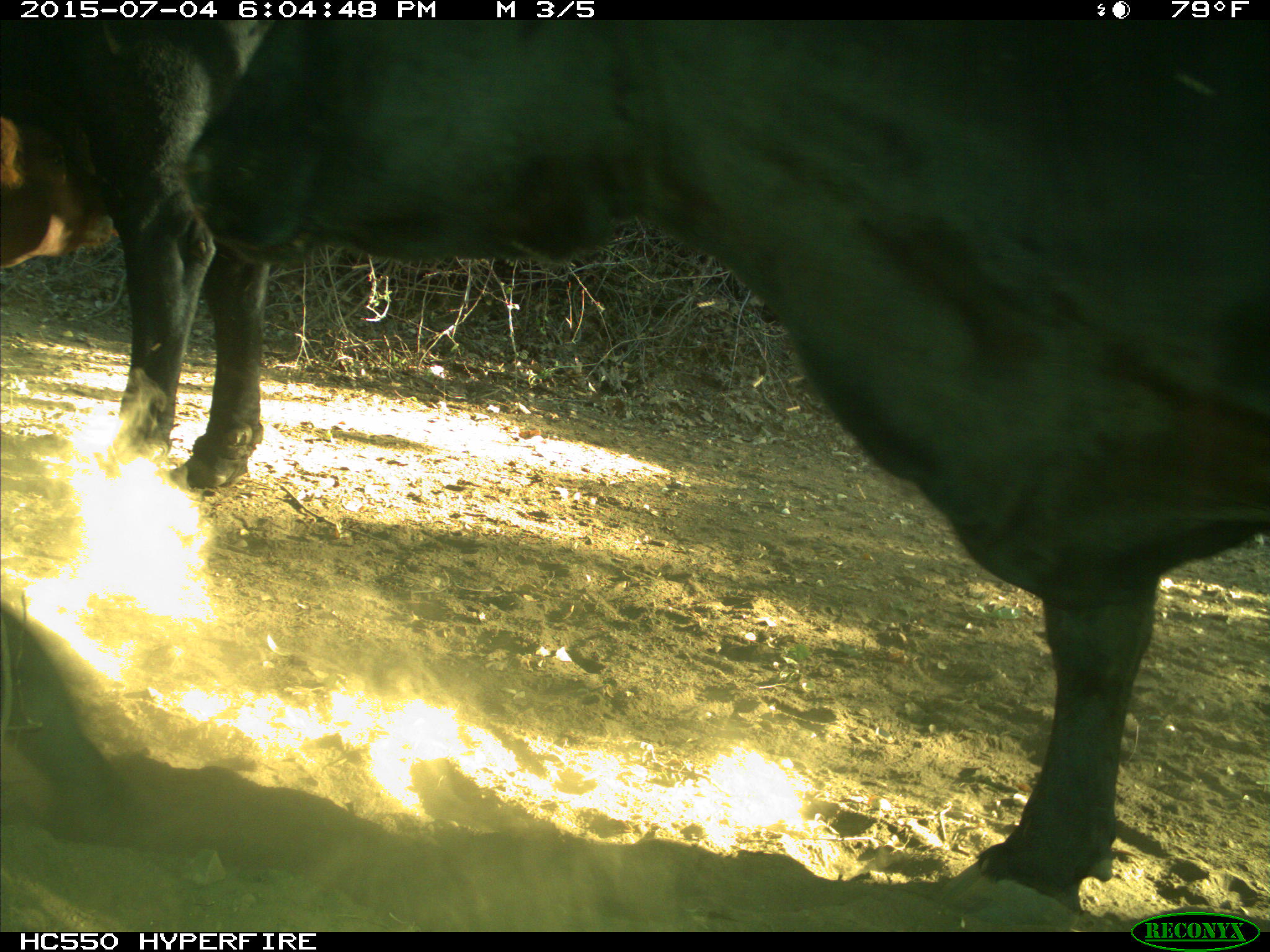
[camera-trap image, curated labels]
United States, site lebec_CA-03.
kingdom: Animalia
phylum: Chordata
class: Mammalia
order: Artiodactyla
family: Bovidae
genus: Bos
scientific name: Bos taurus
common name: domestic cow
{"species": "Bos taurus (domestic cow)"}